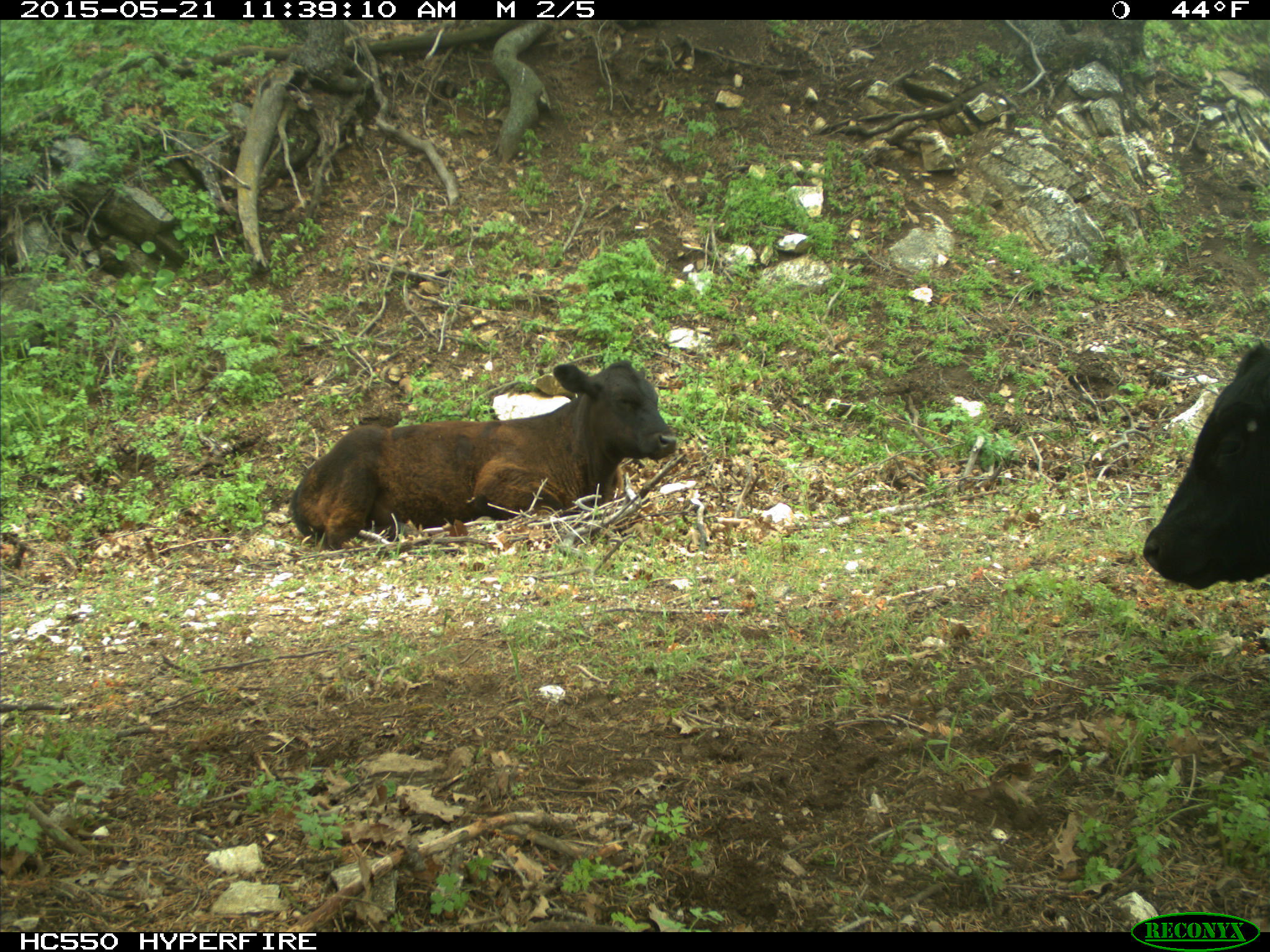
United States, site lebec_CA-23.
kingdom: Animalia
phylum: Chordata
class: Mammalia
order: Artiodactyla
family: Bovidae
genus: Bos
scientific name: Bos taurus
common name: domestic cow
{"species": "Bos taurus (domestic cow)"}